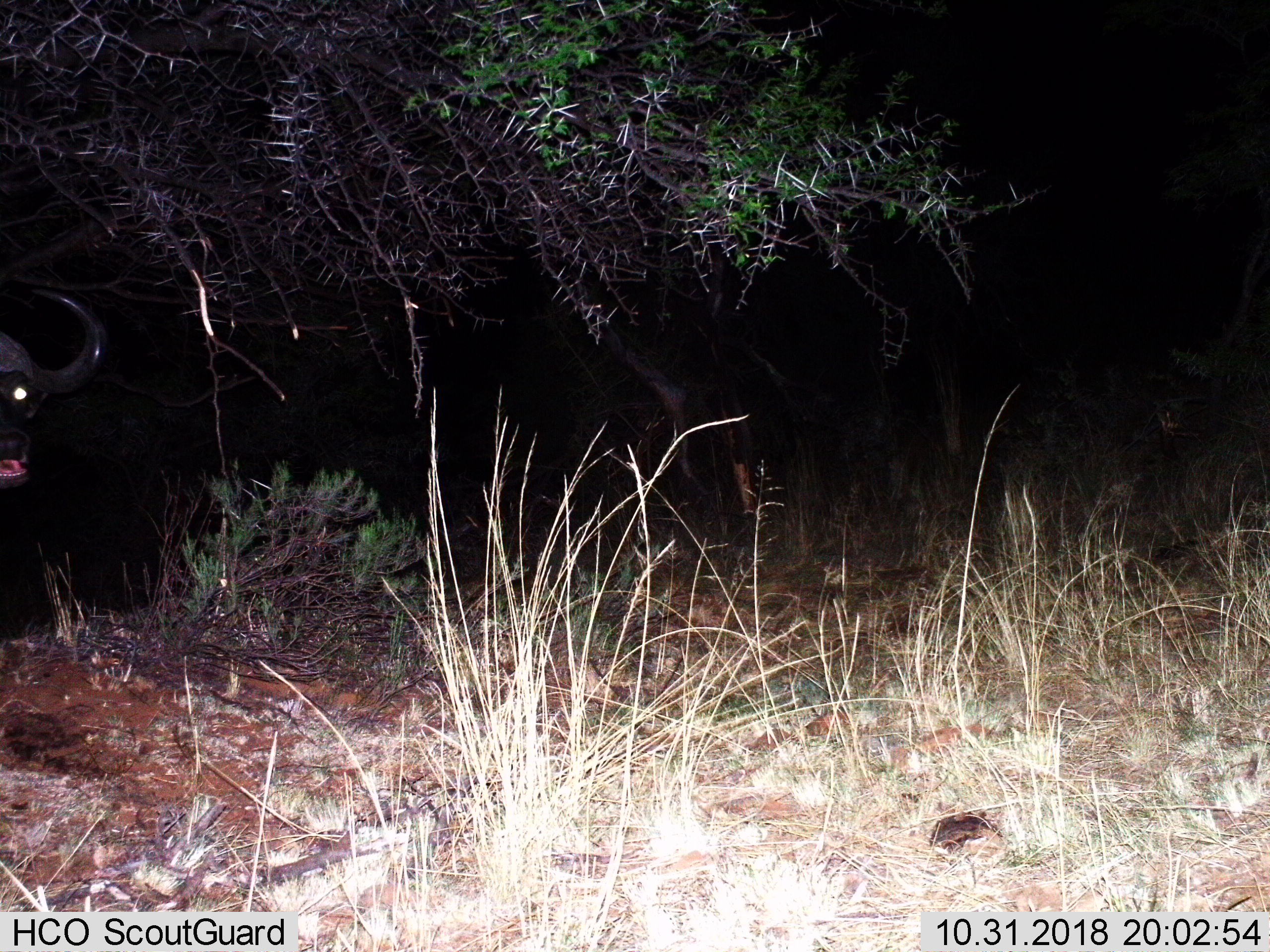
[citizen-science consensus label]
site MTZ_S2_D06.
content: unidentified animal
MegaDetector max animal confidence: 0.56